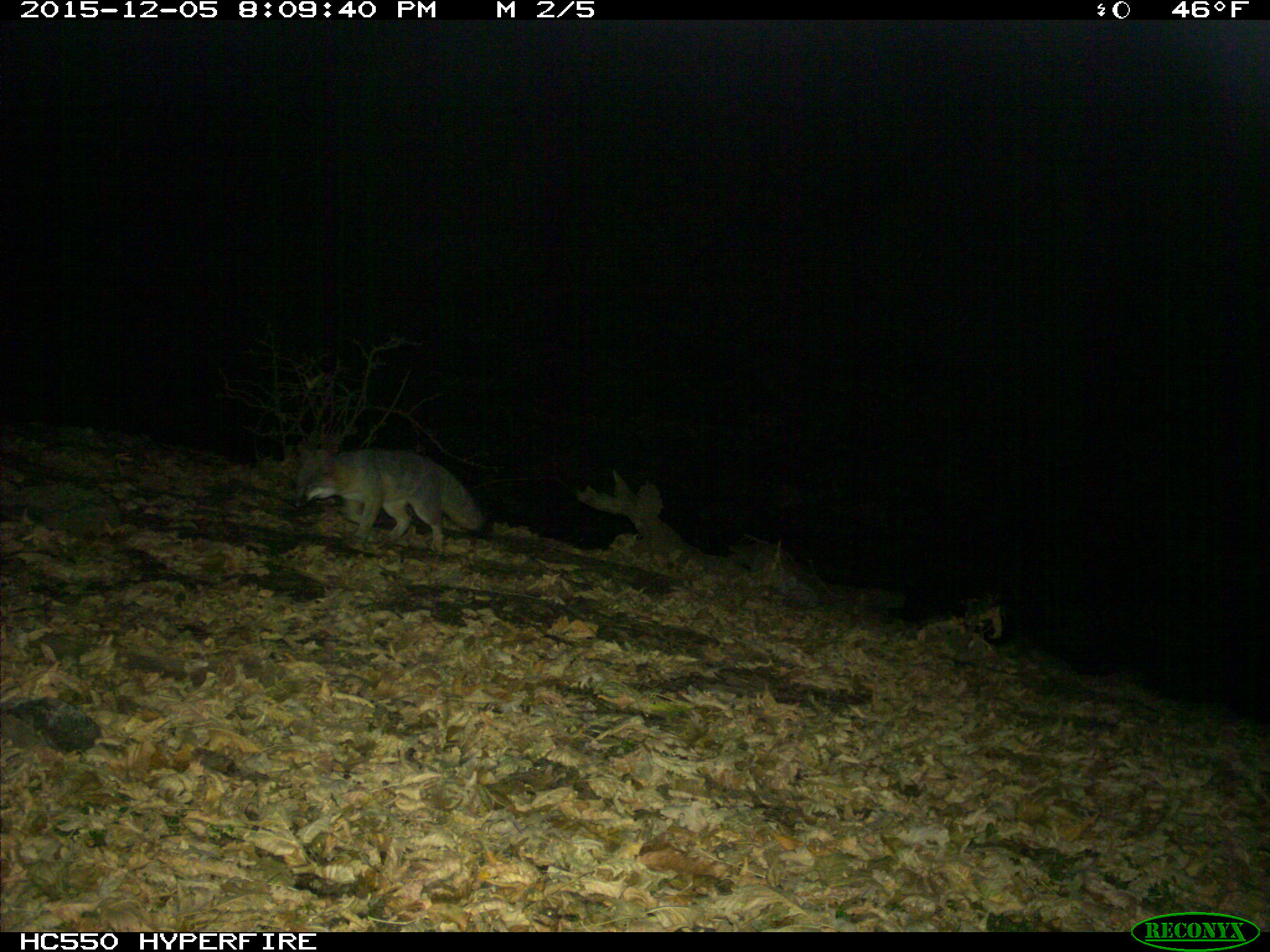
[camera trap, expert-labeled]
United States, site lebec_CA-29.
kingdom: Animalia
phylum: Chordata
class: Mammalia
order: Carnivora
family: Canidae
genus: Urocyon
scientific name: Urocyon cinereoargenteus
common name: gray fox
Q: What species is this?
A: Urocyon cinereoargenteus (gray fox).